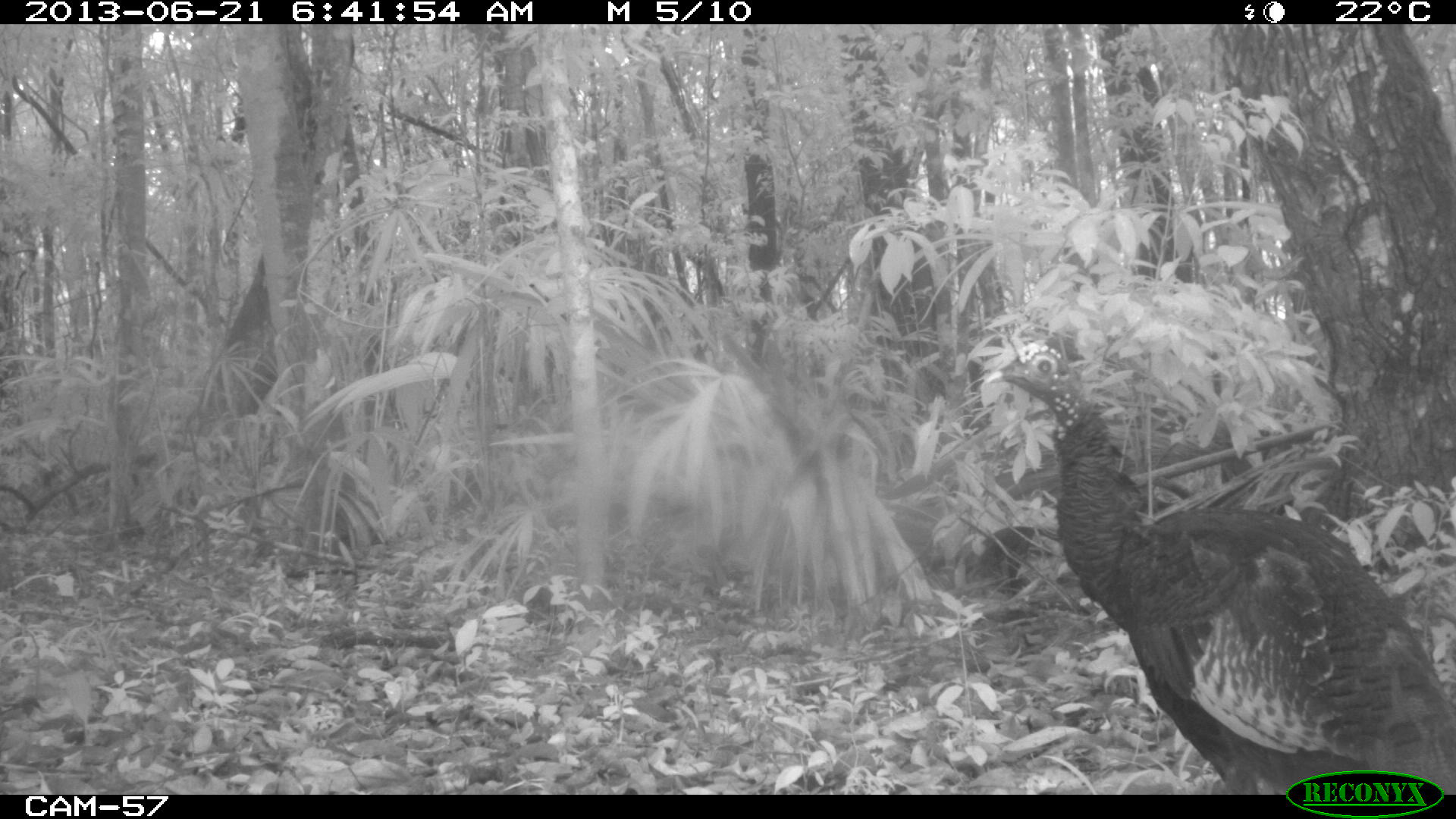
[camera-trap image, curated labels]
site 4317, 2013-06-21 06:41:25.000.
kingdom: Animalia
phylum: Chordata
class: Aves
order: Galliformes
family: Phasianidae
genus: Meleagris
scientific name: Meleagris ocellata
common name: ocellated turkey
Meleagris ocellata (ocellated turkey), count 1, sex female.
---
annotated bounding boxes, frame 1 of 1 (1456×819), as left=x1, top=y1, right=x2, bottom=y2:
meleagris ocellata: left=982, top=339, right=1456, bottom=794